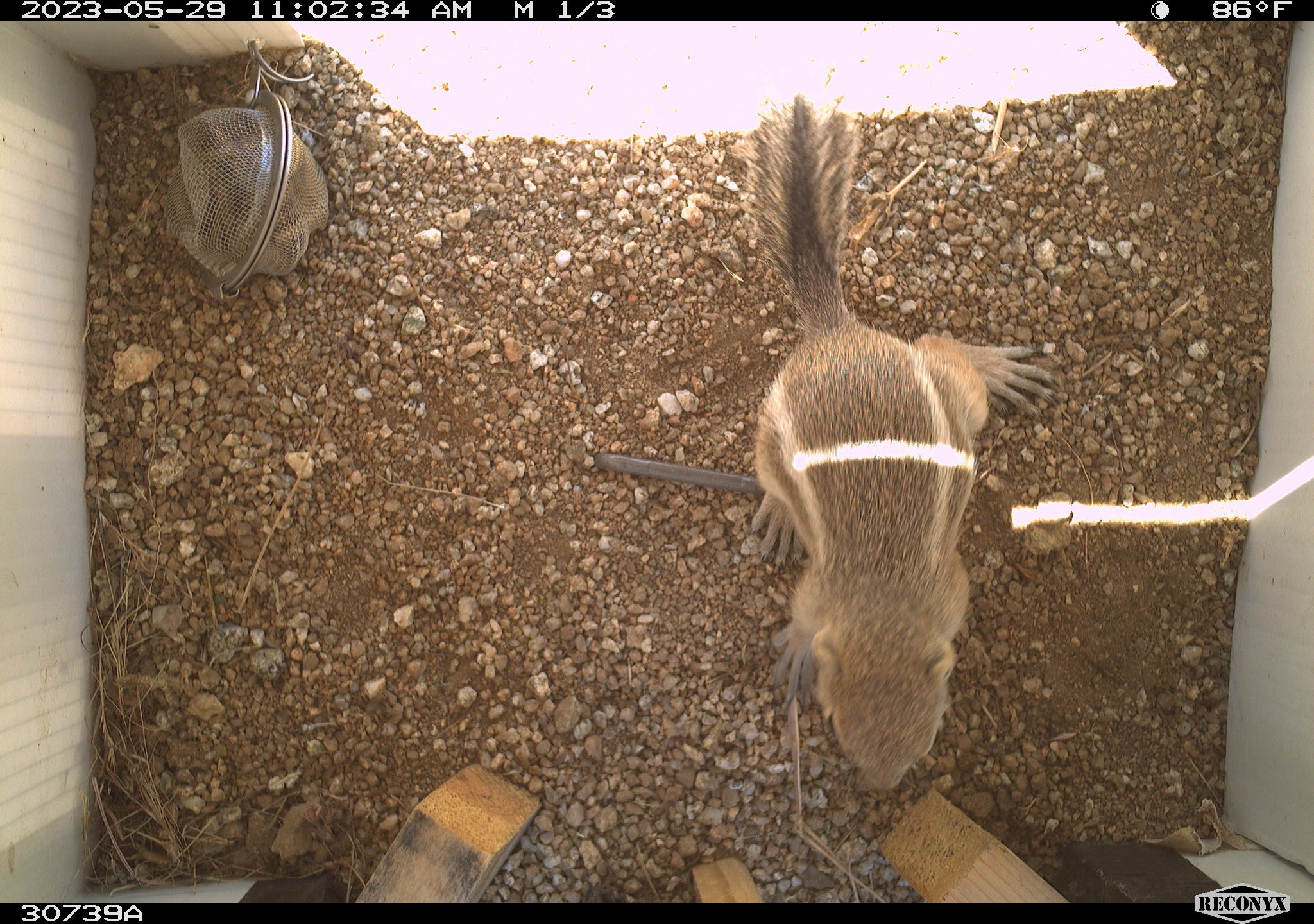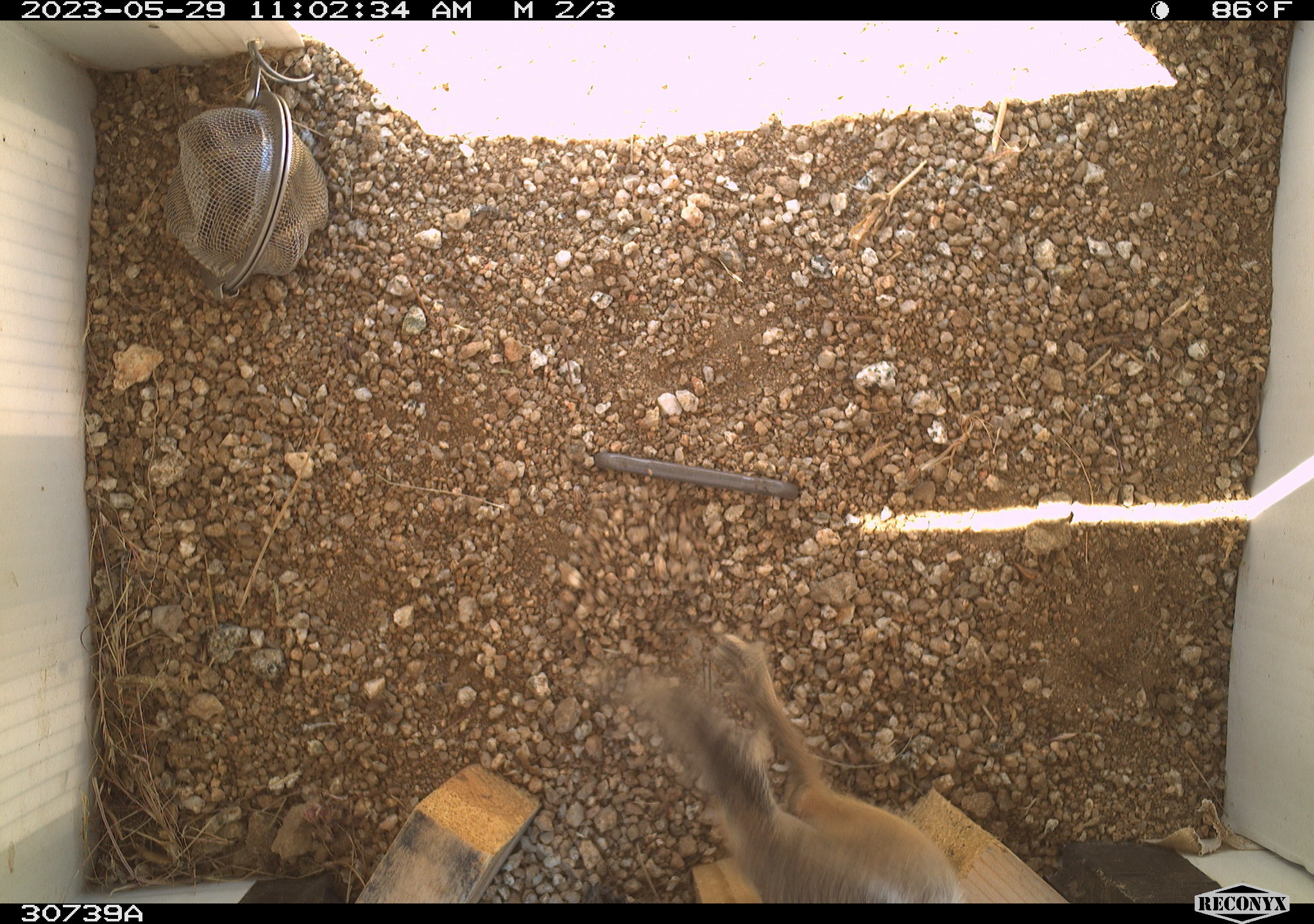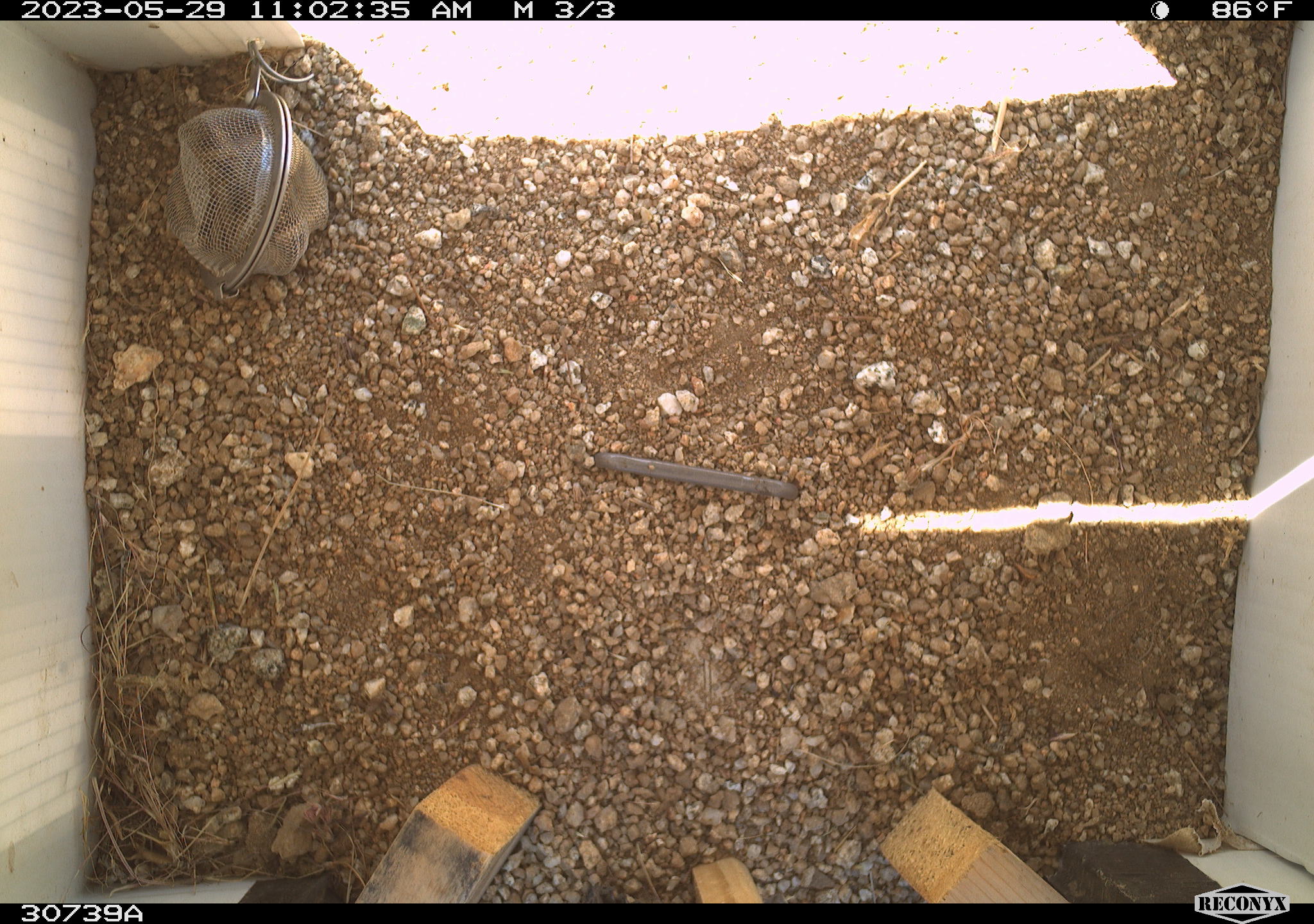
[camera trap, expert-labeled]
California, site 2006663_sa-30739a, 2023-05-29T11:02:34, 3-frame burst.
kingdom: Animalia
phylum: Chordata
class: Mammalia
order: Rodentia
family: Sciuridae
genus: Ammospermophilus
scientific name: Ammospermophilus leucurus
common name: white-tailed antelope squirrel